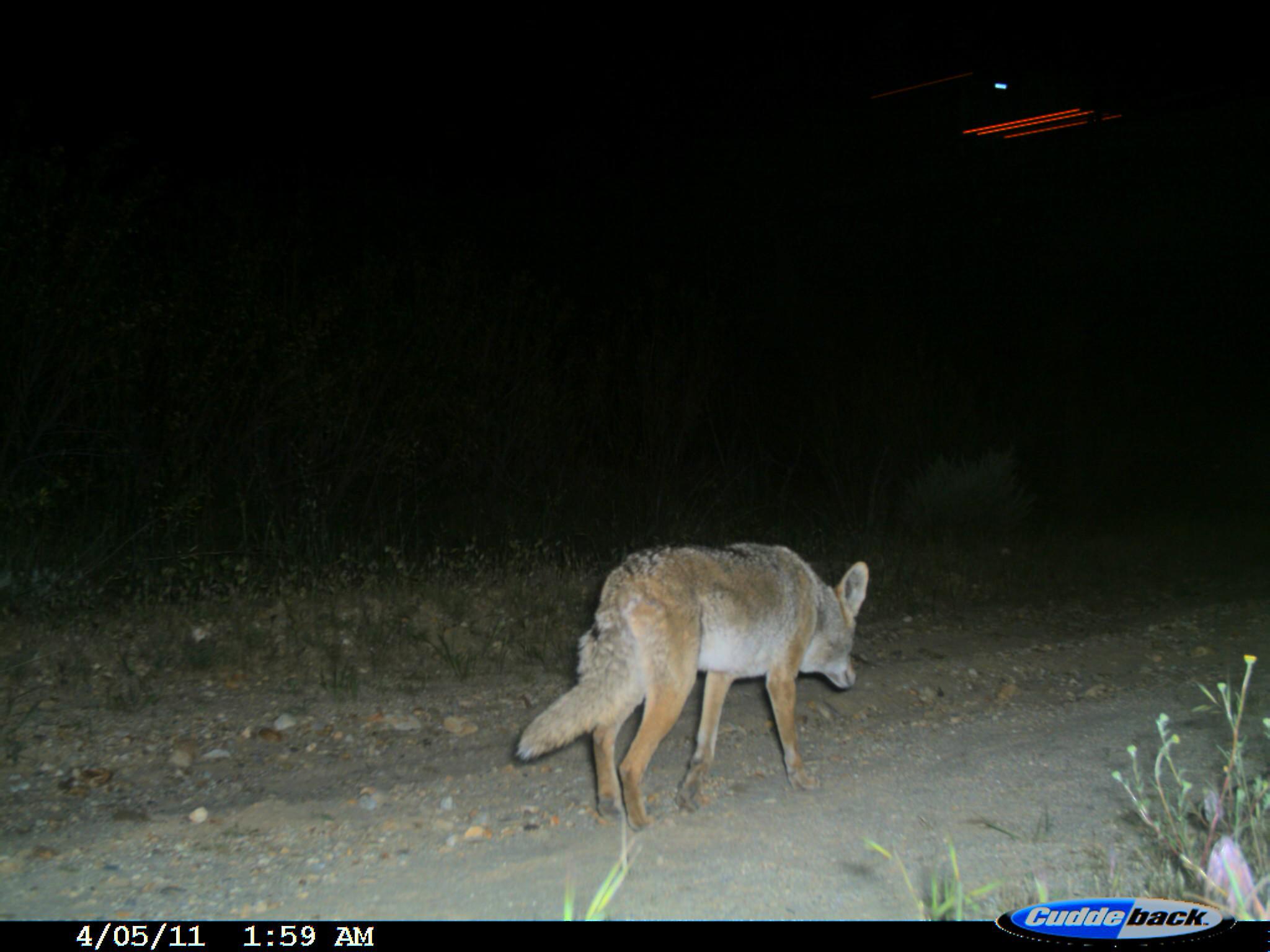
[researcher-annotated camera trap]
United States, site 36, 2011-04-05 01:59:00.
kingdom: Animalia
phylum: Chordata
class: Mammalia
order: Carnivora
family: Canidae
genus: Canis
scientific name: Canis latrans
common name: coyote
Coyote (Canis latrans).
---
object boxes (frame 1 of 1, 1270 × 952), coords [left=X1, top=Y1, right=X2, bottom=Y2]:
coyote: [left=515, top=537, right=874, bottom=838]